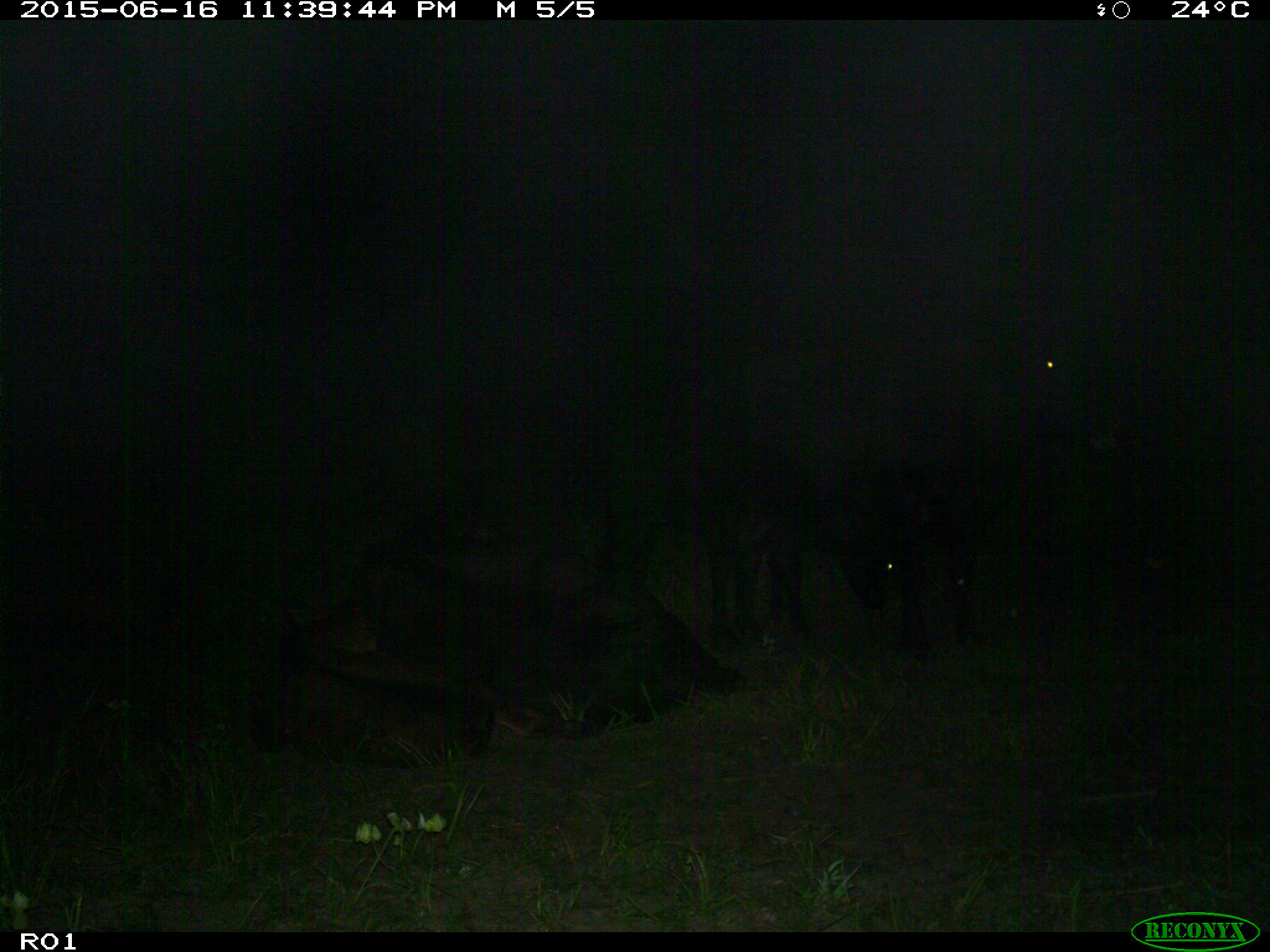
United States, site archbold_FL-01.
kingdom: Animalia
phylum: Chordata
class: Mammalia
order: Artiodactyla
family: Bovidae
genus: Bos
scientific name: Bos taurus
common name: domestic cow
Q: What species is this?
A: Bos taurus (domestic cow).